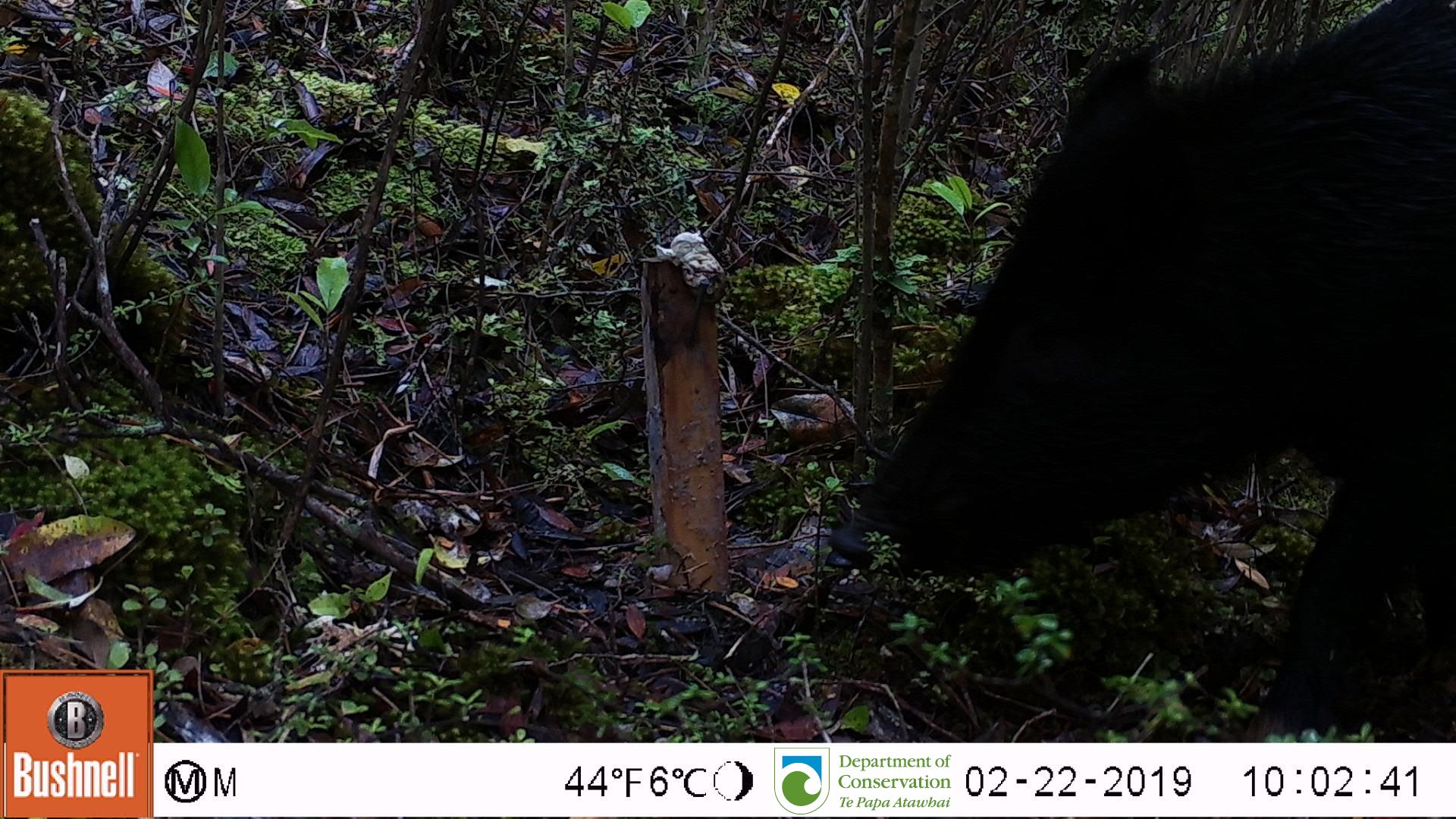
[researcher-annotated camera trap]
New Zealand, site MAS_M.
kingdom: Animalia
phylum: Chordata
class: Mammalia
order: Artiodactyla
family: Suidae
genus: Sus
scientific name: Sus scrofa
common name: pig